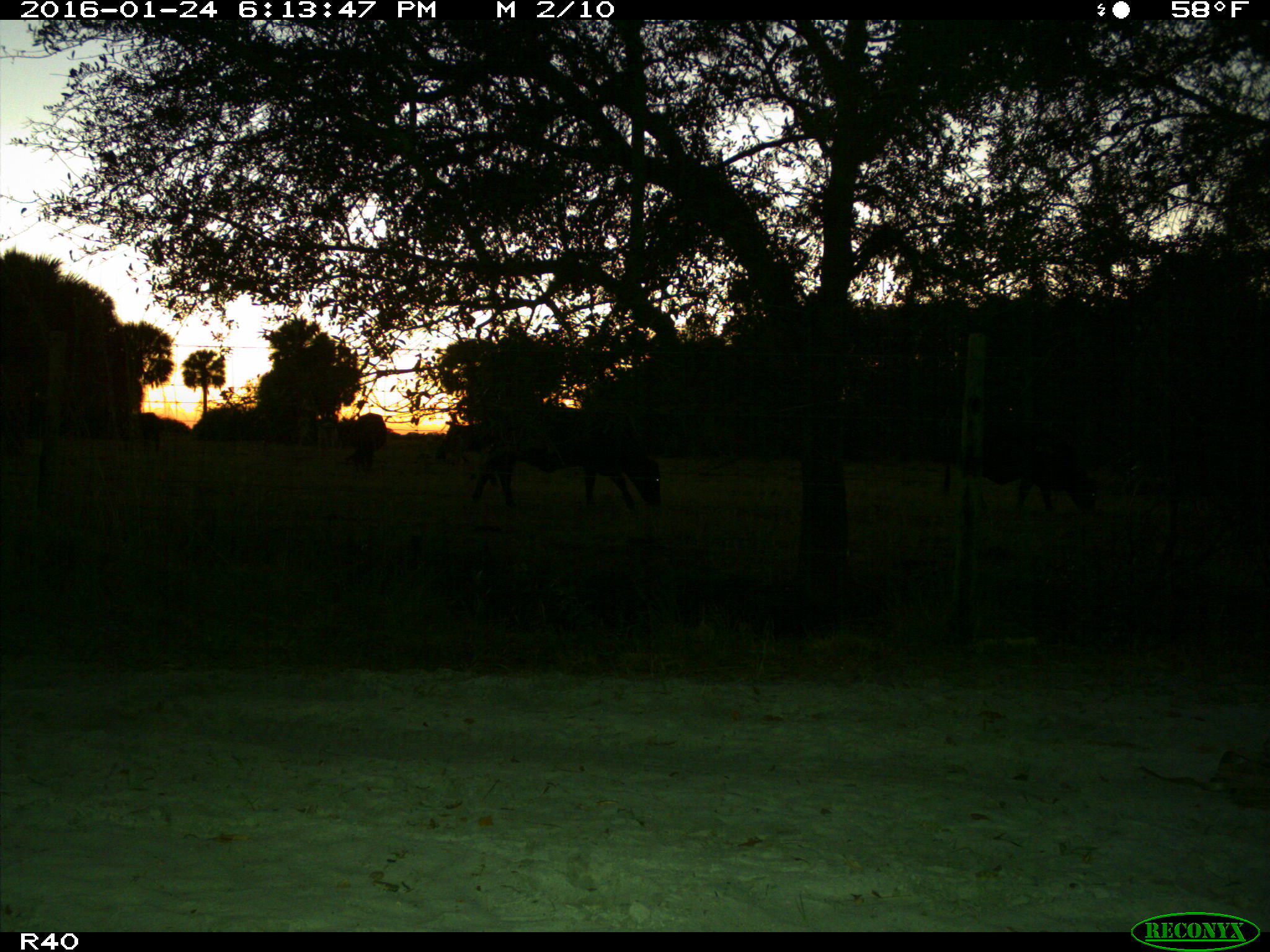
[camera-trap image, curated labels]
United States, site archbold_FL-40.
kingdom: Animalia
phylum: Chordata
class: Mammalia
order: Artiodactyla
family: Bovidae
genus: Bos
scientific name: Bos taurus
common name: domestic cow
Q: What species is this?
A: Bos taurus (domestic cow).